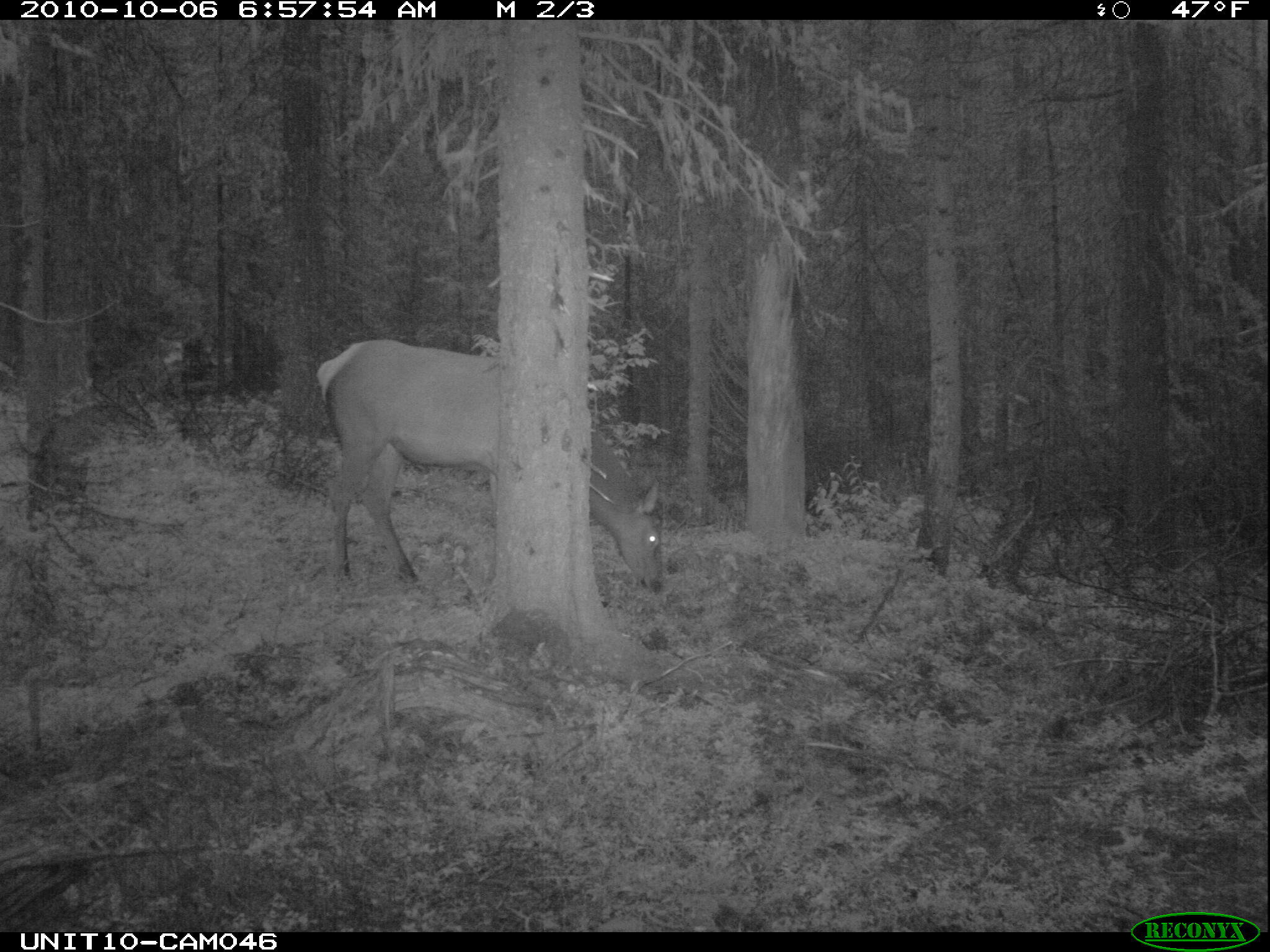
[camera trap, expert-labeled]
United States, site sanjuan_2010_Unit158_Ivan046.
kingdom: Animalia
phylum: Chordata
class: Mammalia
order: Artiodactyla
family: Cervidae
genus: Cervus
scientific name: Cervus elaphus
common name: red deer